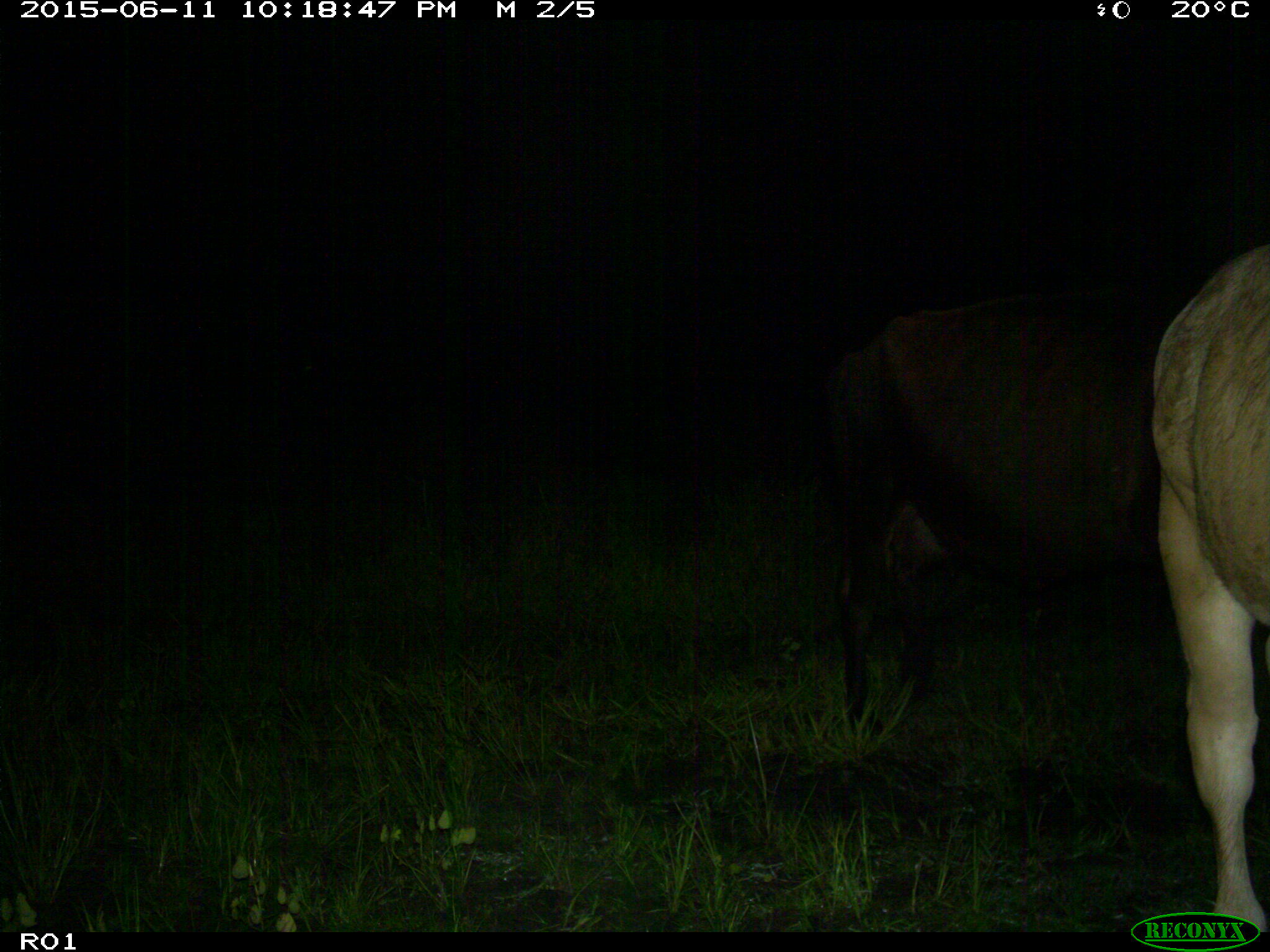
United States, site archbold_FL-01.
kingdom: Animalia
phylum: Chordata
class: Mammalia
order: Artiodactyla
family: Bovidae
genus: Bos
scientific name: Bos taurus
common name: domestic cow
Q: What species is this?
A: Bos taurus (domestic cow).